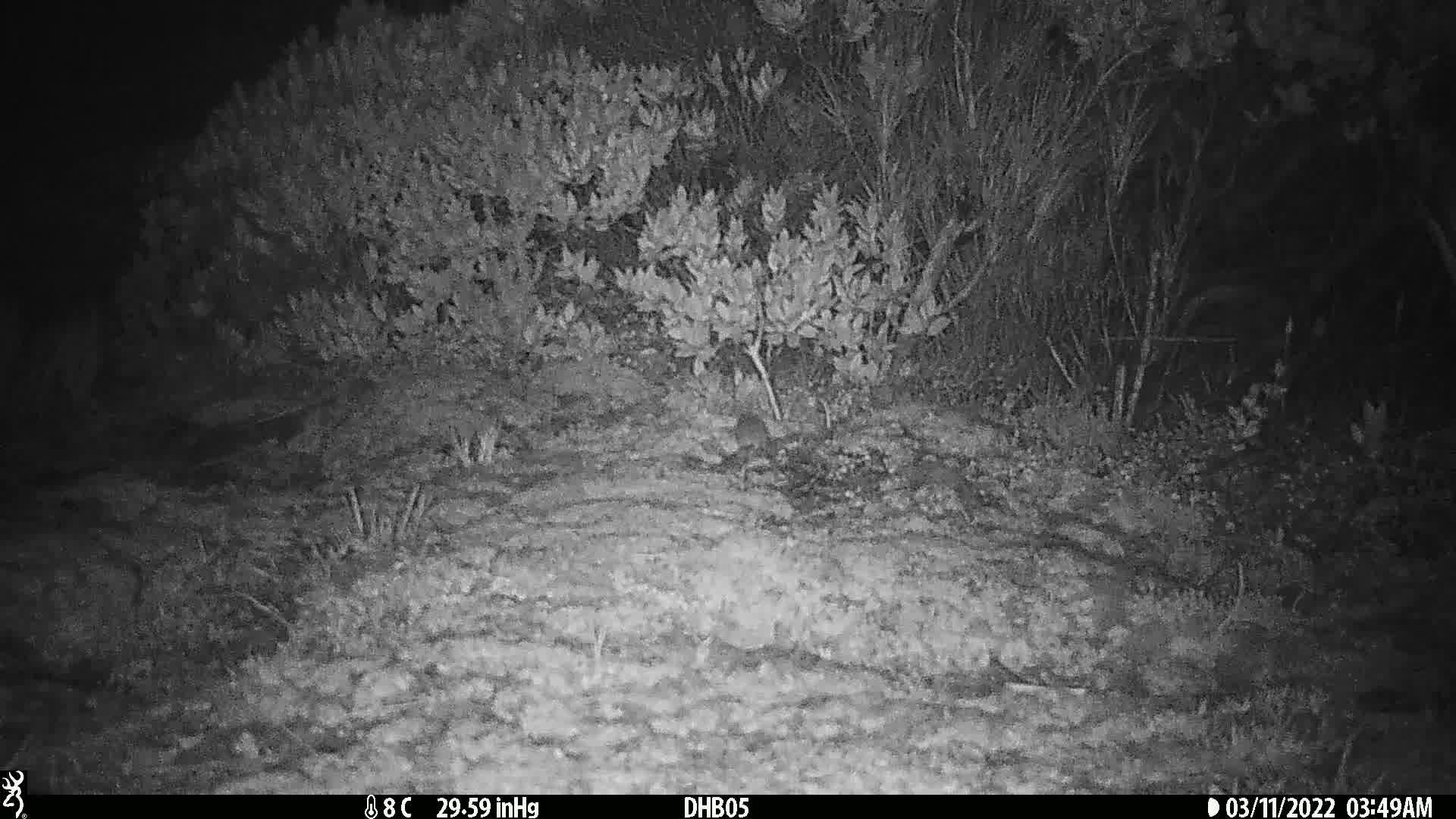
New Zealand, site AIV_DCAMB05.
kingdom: Animalia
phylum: Chordata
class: Mammalia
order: Rodentia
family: Muridae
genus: Mus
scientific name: Mus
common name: mouse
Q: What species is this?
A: Mouse (Mus).